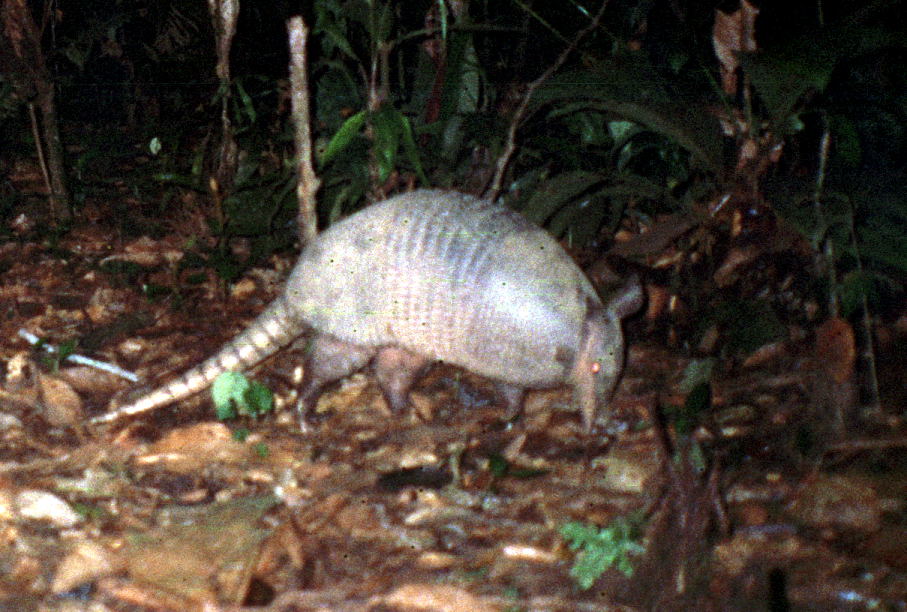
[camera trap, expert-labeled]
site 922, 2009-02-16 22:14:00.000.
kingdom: Animalia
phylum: Chordata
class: Mammalia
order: Cingulata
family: Dasypodidae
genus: Dasypus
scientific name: Dasypus novemcinctus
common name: nine-banded armadillo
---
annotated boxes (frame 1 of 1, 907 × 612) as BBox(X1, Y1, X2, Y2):
dasypus novemcinctus: BBox(75, 188, 644, 437)